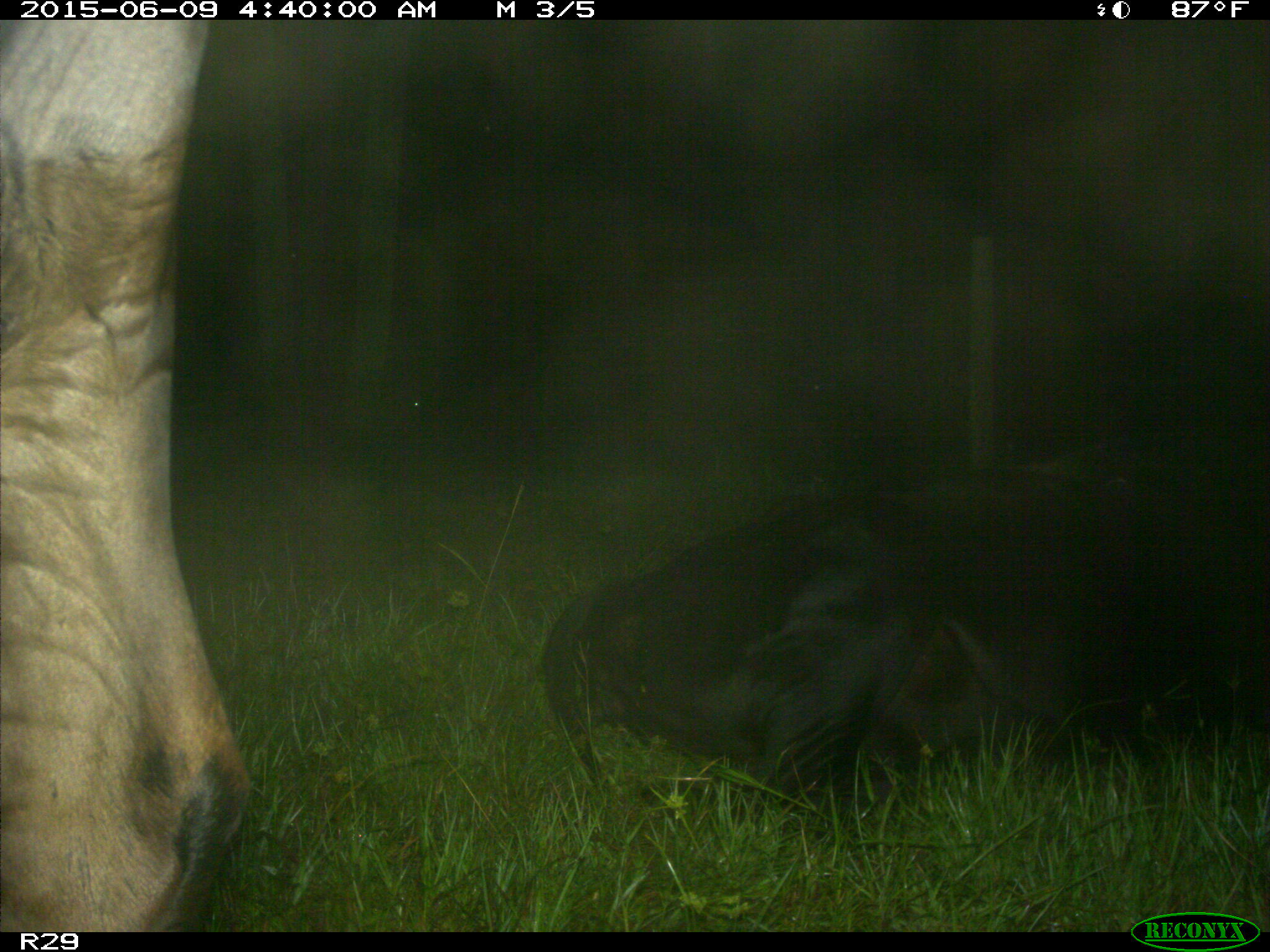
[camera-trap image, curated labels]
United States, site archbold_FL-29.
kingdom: Animalia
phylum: Chordata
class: Mammalia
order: Artiodactyla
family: Bovidae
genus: Bos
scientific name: Bos taurus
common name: domestic cow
Bos taurus (domestic cow).